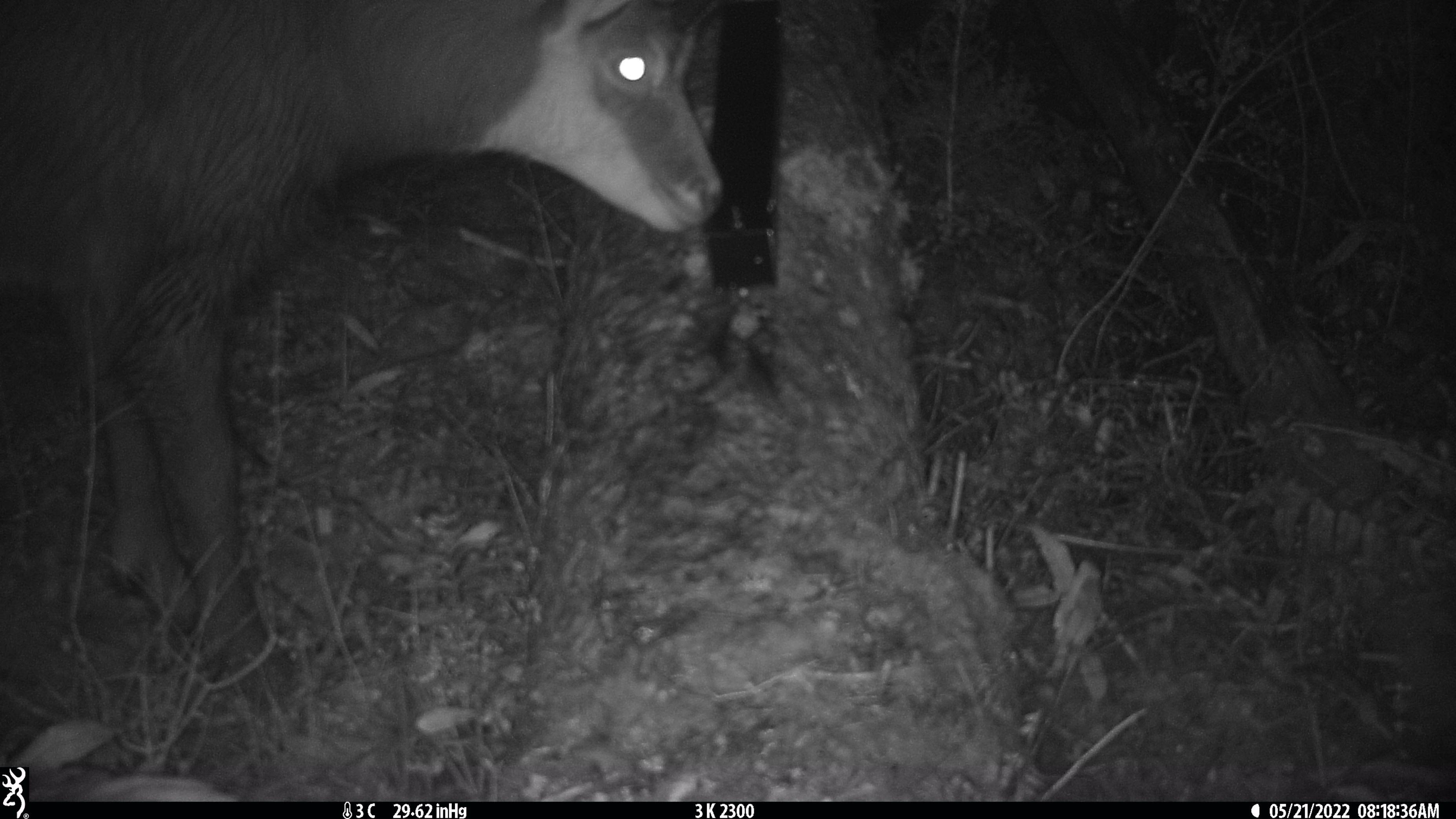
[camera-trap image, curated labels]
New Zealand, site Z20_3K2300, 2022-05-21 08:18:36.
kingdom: Animalia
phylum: Chordata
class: Mammalia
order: Artiodactyla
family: Bovidae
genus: Rupicapra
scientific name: Rupicapra rupicapra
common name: alpine chamois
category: chamois